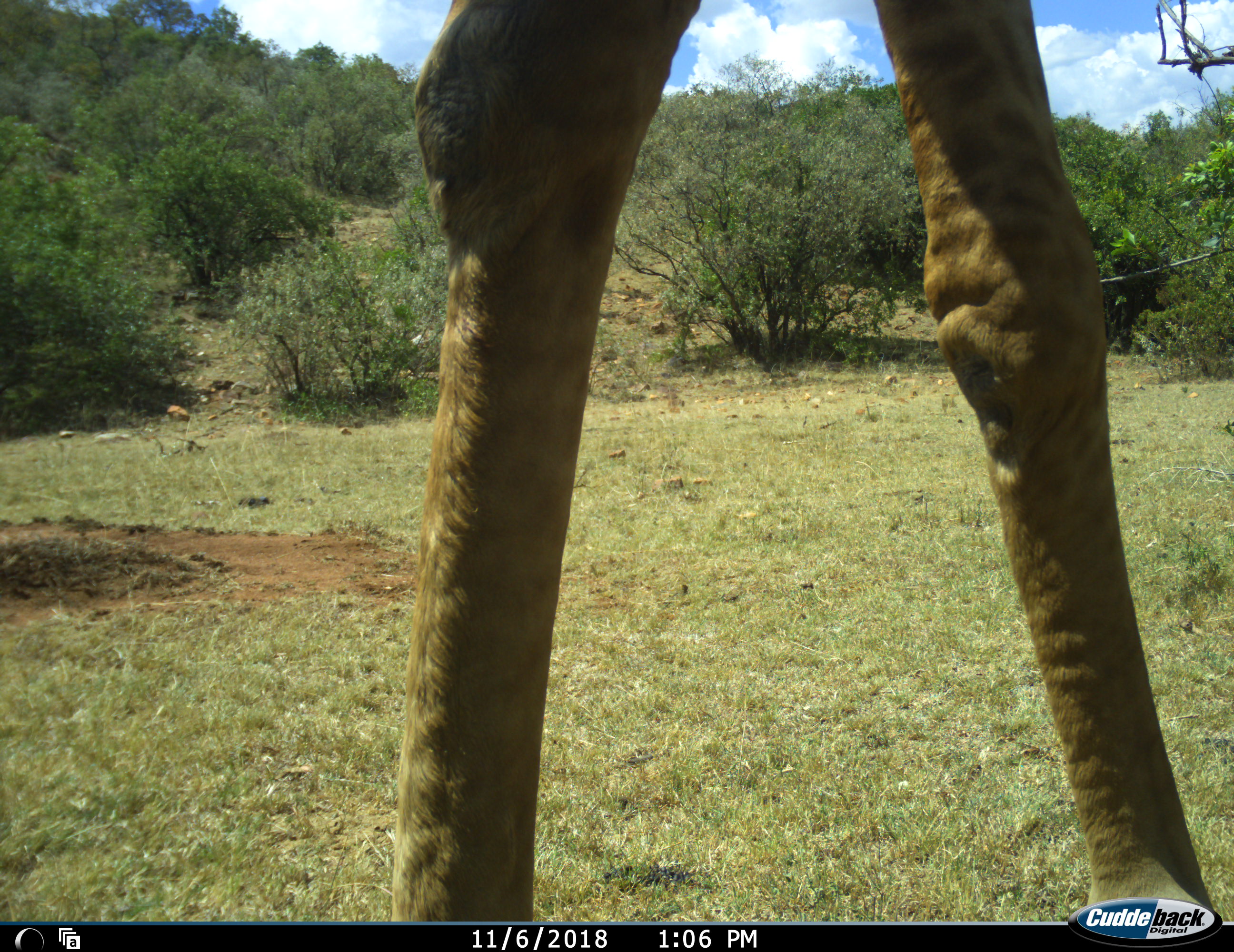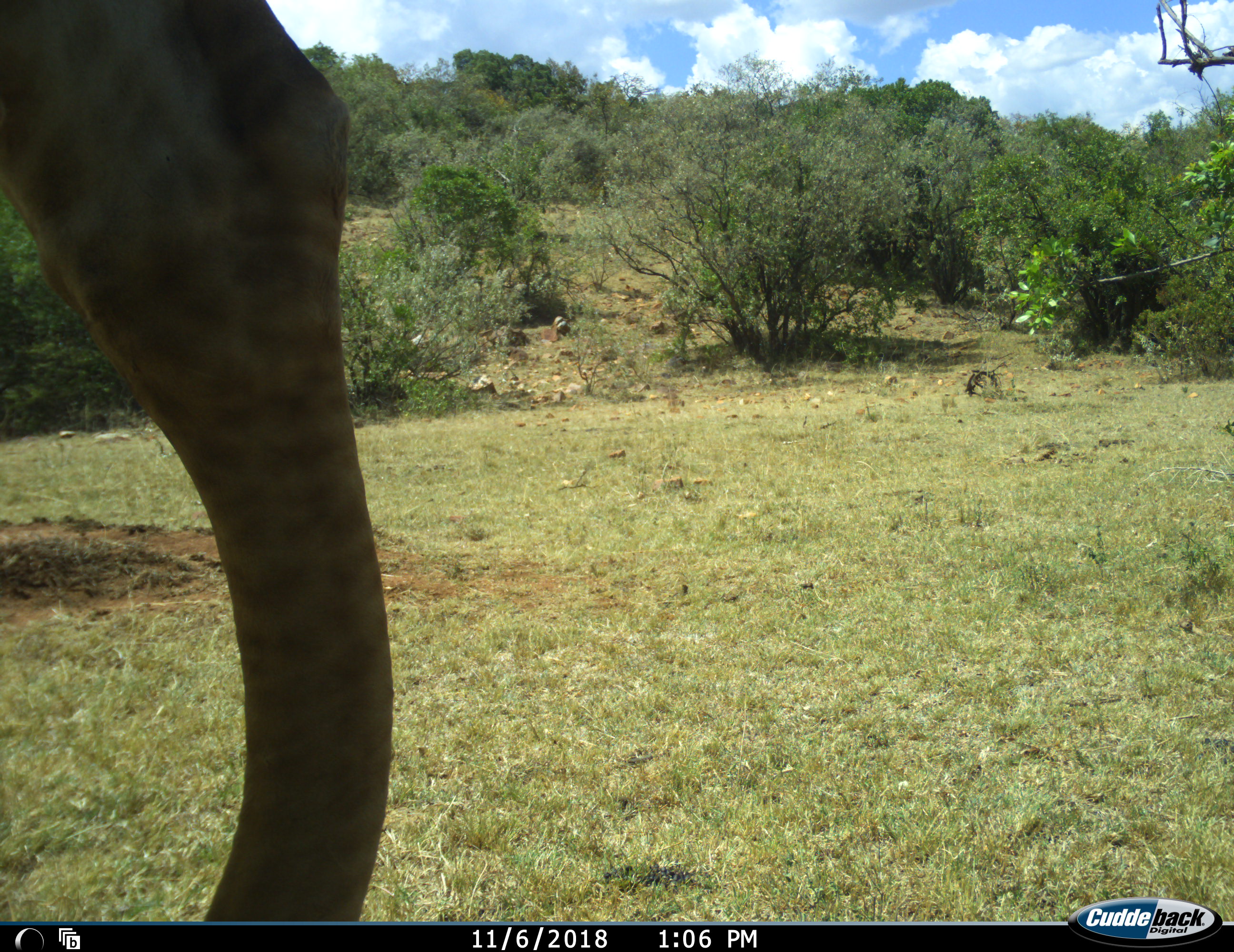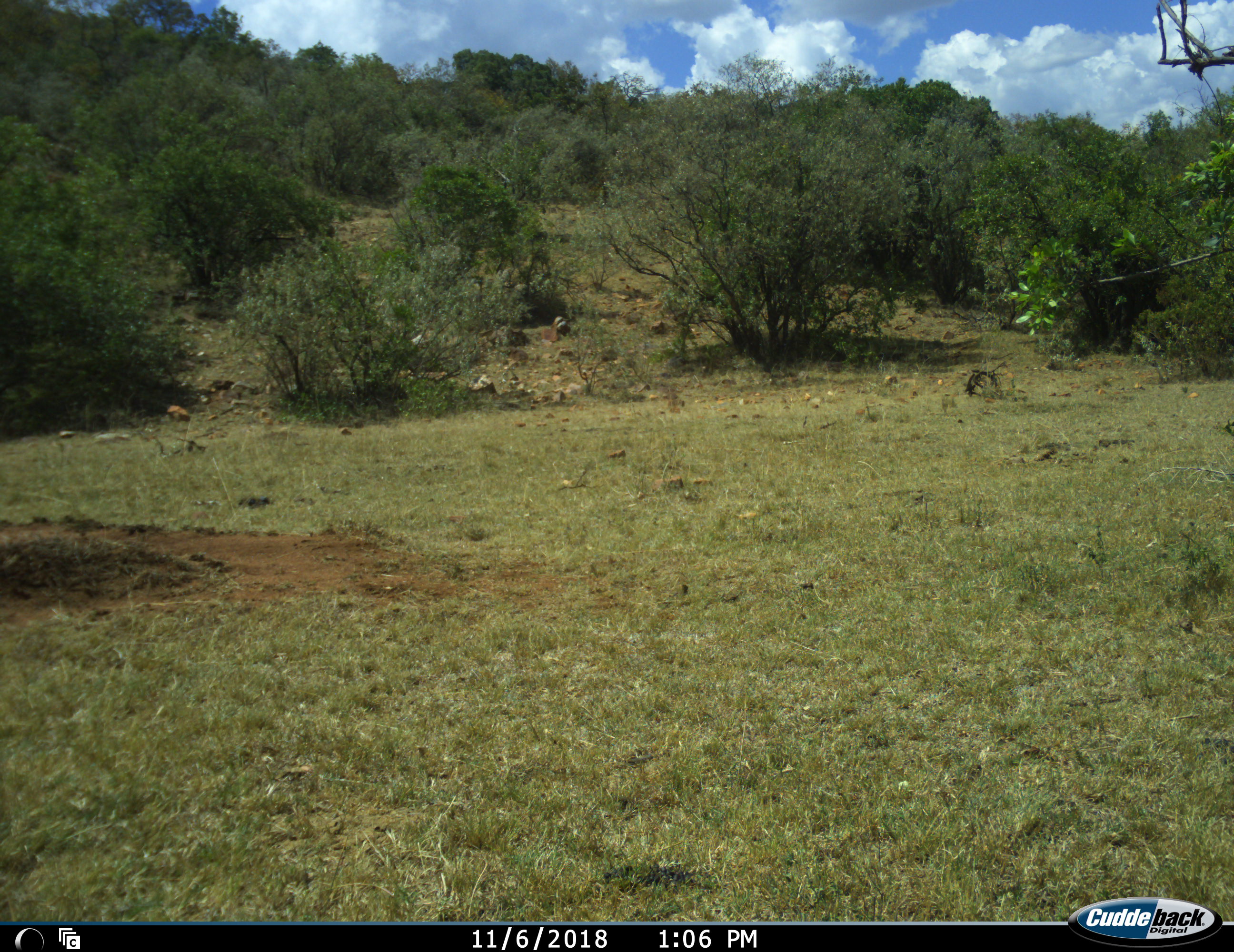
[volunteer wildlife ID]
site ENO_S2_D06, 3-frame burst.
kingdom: Animalia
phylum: Chordata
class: Mammalia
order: Artiodactyla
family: Giraffidae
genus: Giraffa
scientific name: Giraffa camelopardalis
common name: giraffe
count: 1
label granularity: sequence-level